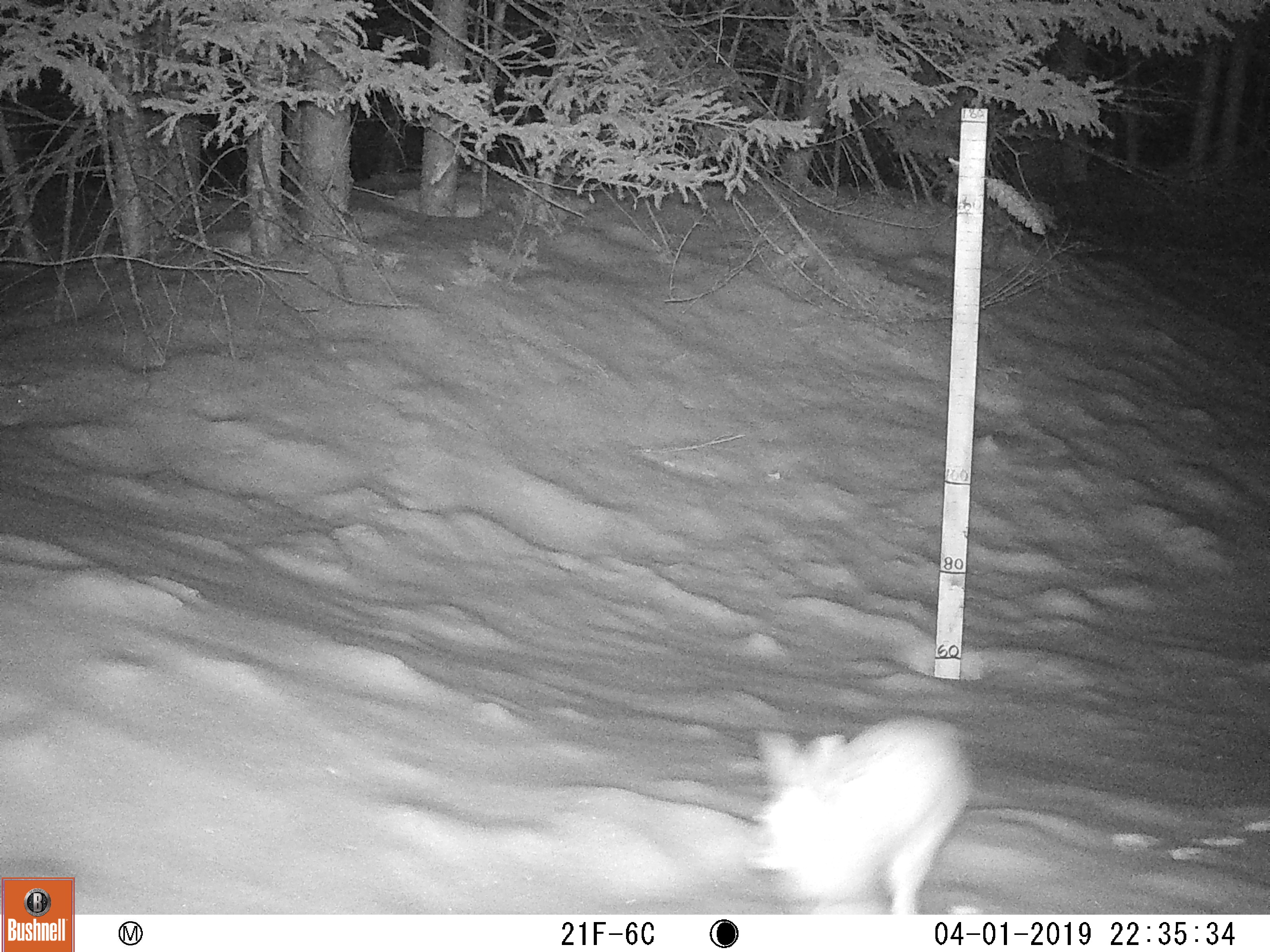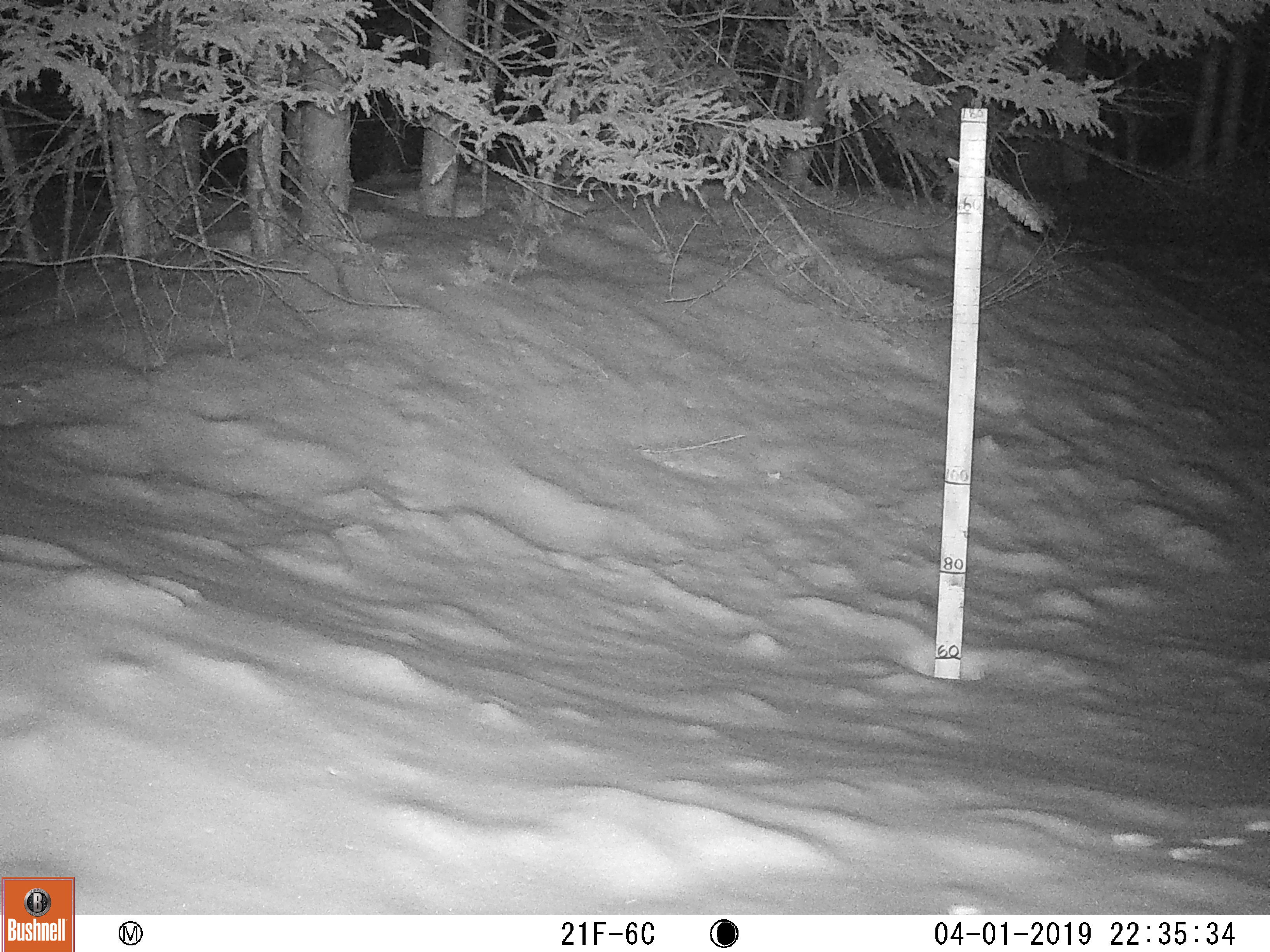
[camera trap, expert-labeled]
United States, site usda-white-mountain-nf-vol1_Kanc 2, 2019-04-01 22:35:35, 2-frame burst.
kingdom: Animalia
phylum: Chordata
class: Mammalia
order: Lagomorpha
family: Leporidae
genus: Lepus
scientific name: Lepus americanus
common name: snowshoe hare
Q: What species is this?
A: Snowshoe hare (Lepus americanus).